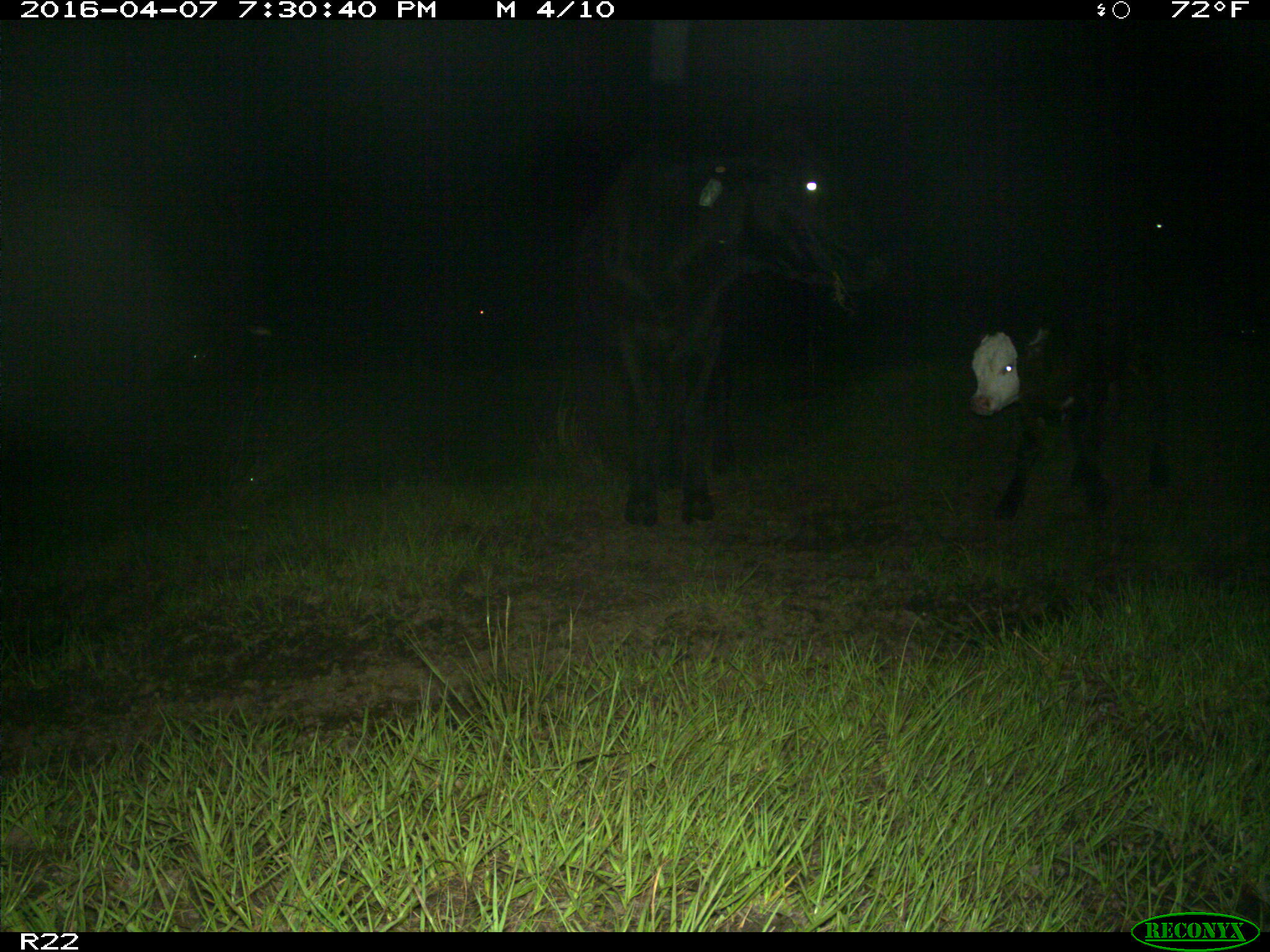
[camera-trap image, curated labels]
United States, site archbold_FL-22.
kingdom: Animalia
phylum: Chordata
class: Mammalia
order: Artiodactyla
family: Bovidae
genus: Bos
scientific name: Bos taurus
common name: domestic cow